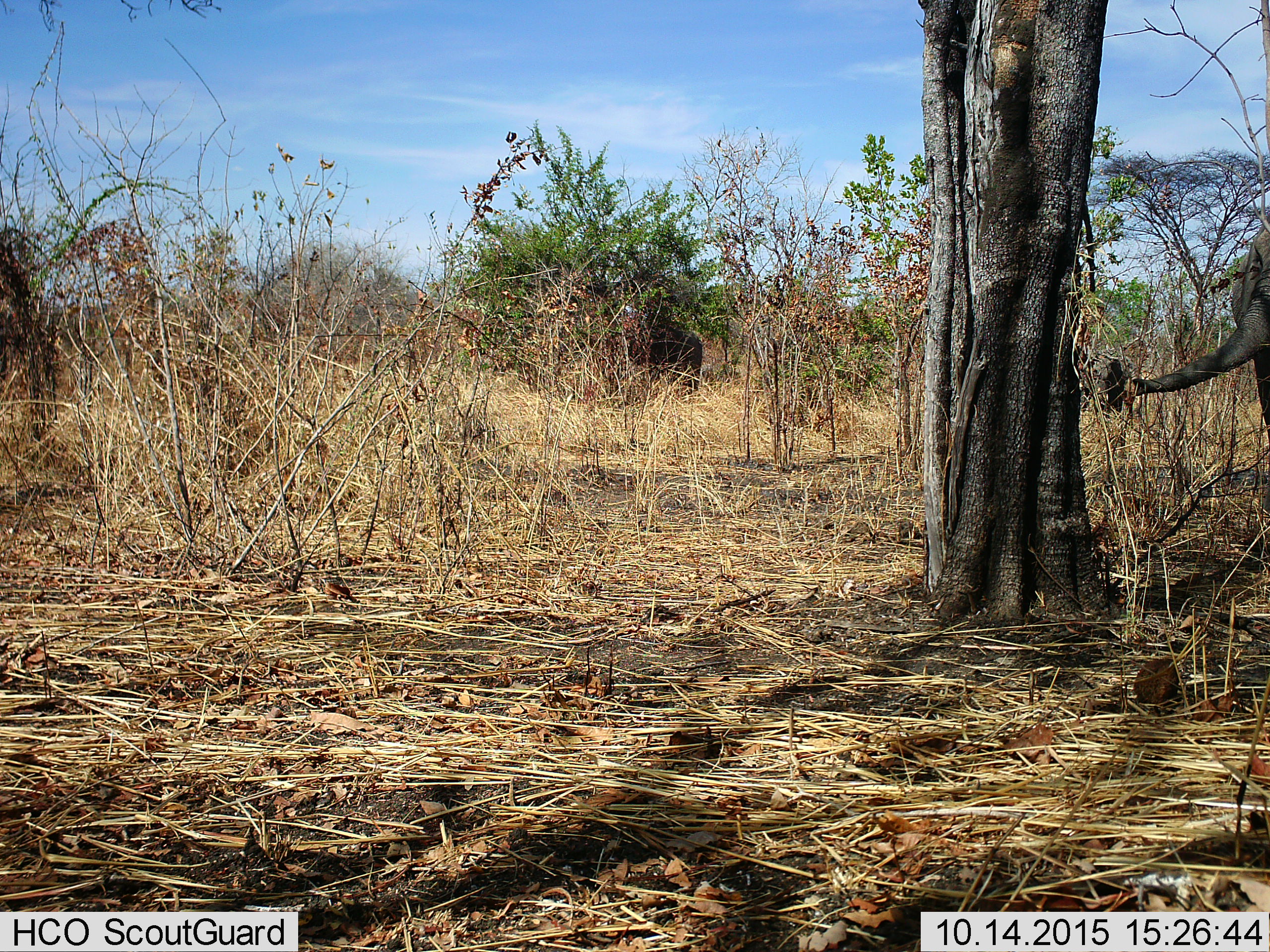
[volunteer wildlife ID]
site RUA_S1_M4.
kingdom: Animalia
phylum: Chordata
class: Mammalia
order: Proboscidea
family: Elephantidae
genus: Loxodonta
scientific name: Loxodonta africana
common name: african bush elephant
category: elephant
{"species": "elephant (african bush elephant) (Loxodonta africana)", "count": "2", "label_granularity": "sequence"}